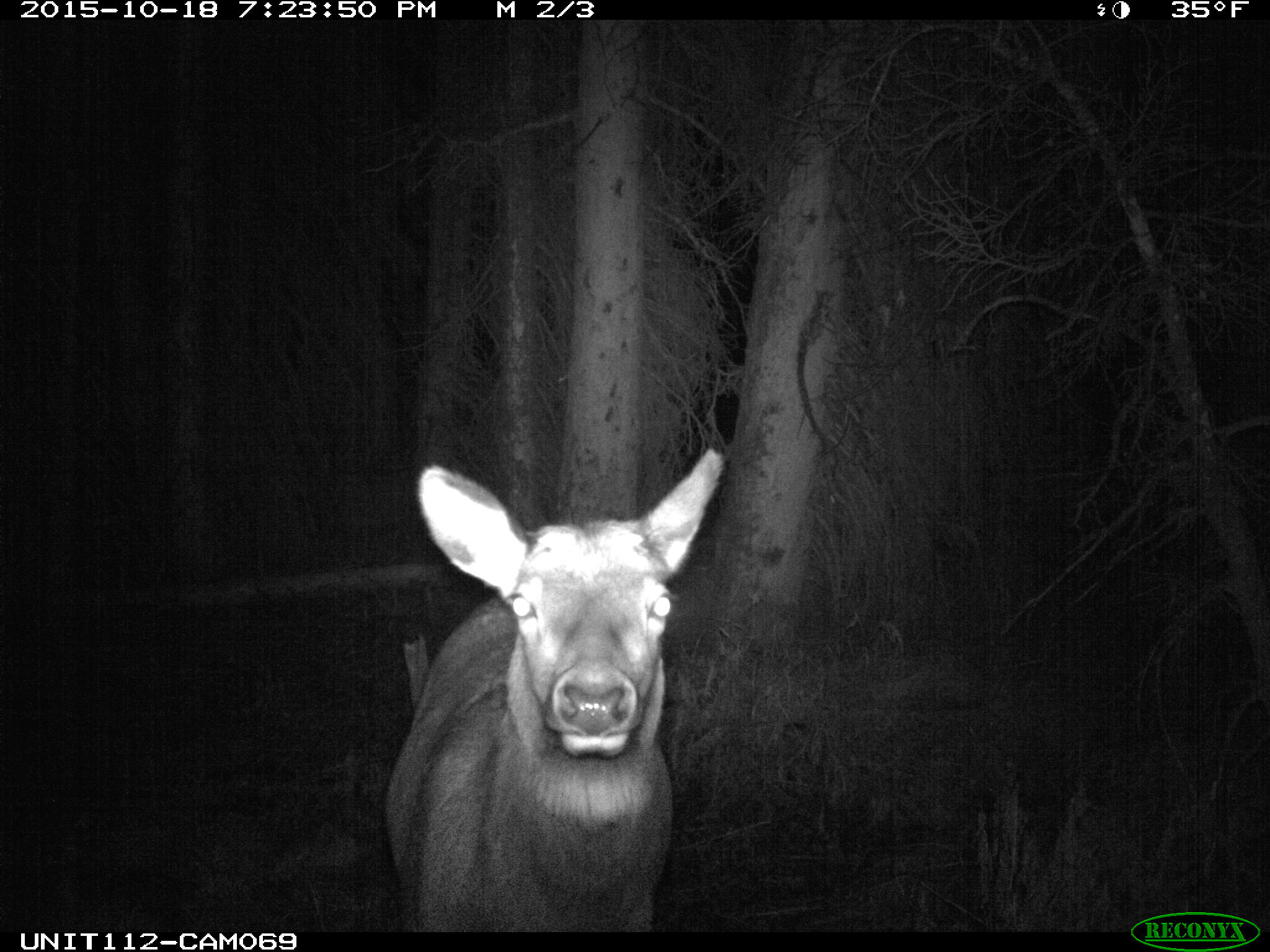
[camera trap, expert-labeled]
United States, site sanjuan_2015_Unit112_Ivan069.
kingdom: Animalia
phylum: Chordata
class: Mammalia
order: Artiodactyla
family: Cervidae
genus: Cervus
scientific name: Cervus elaphus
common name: red deer